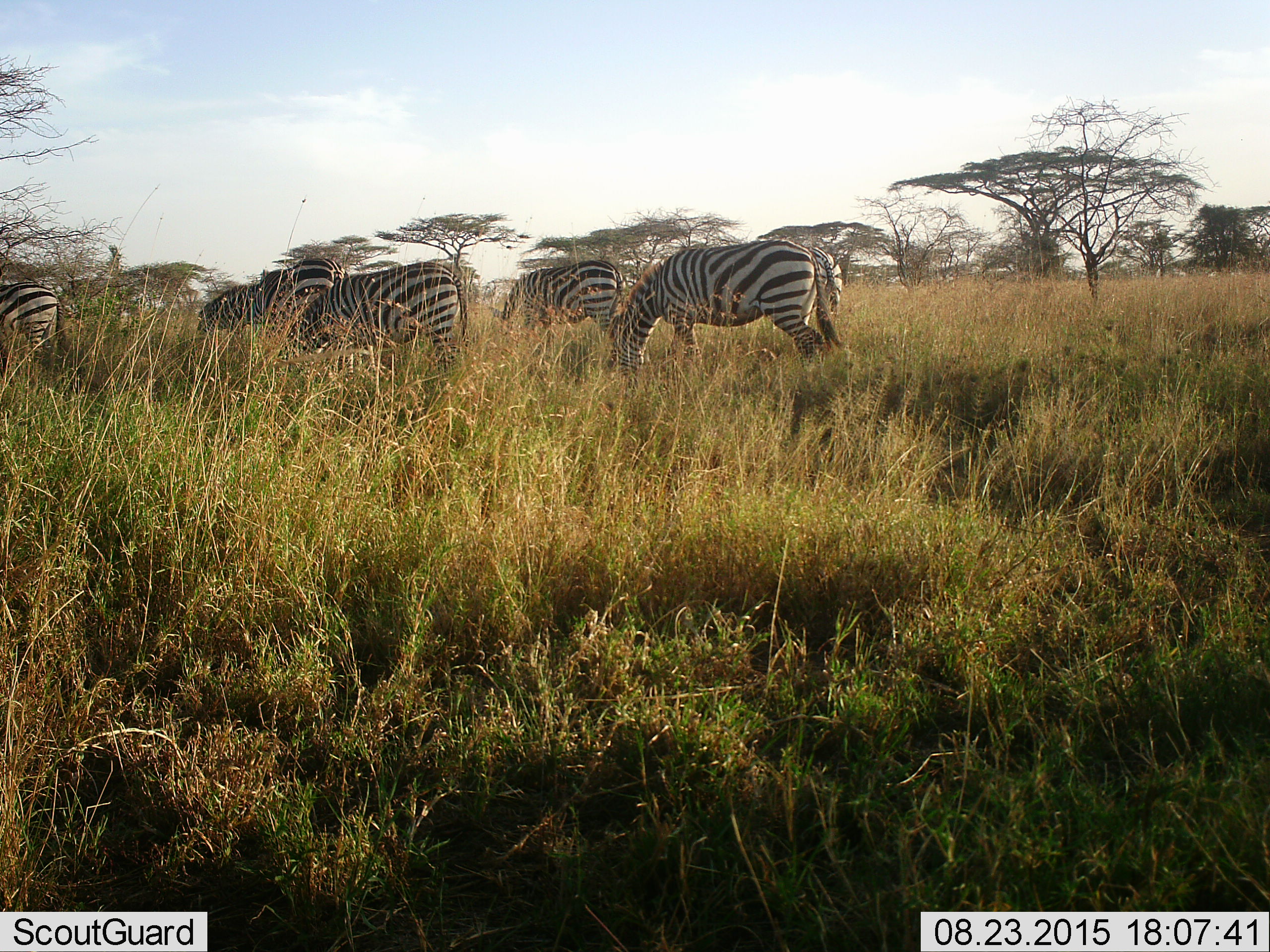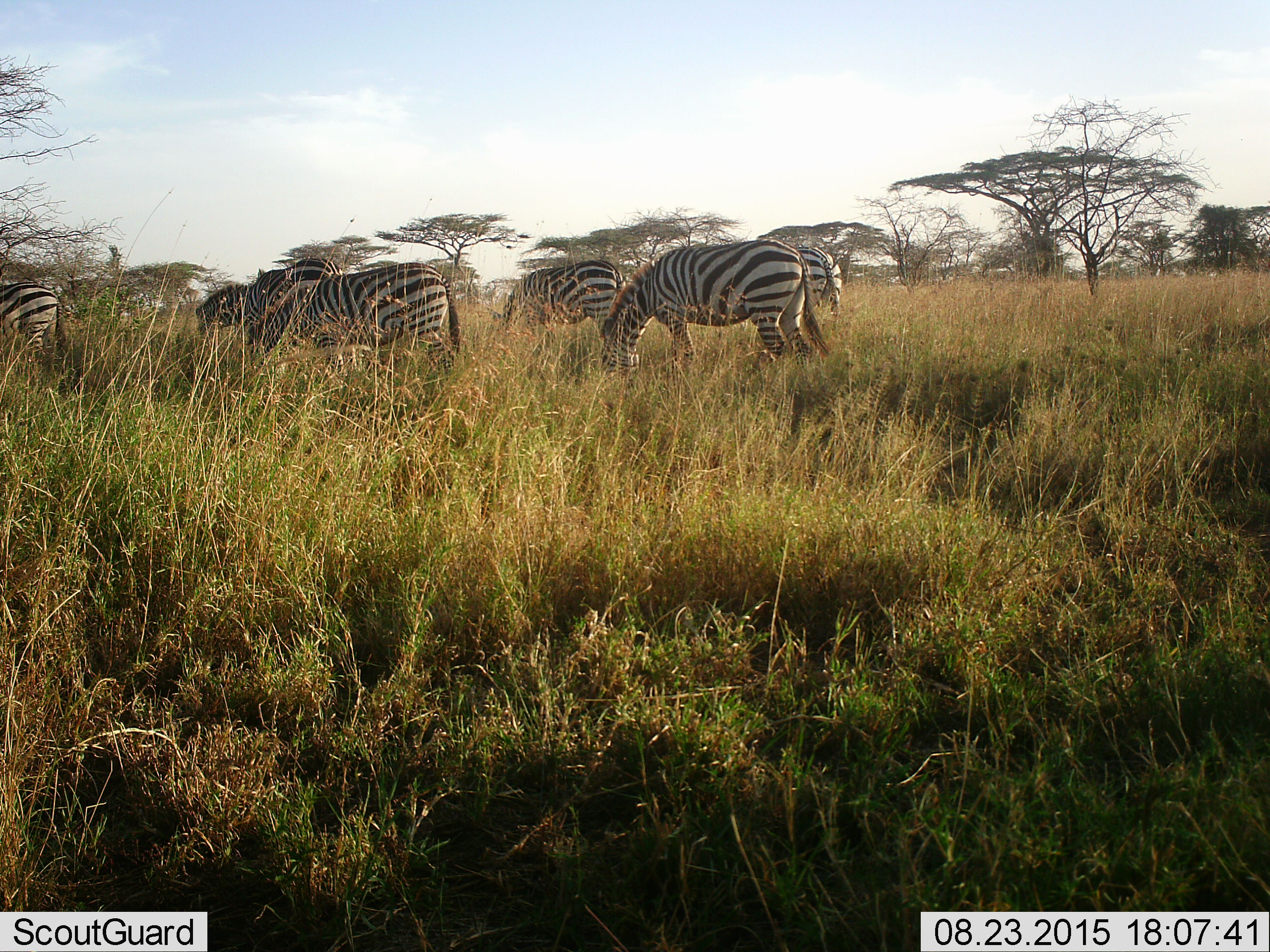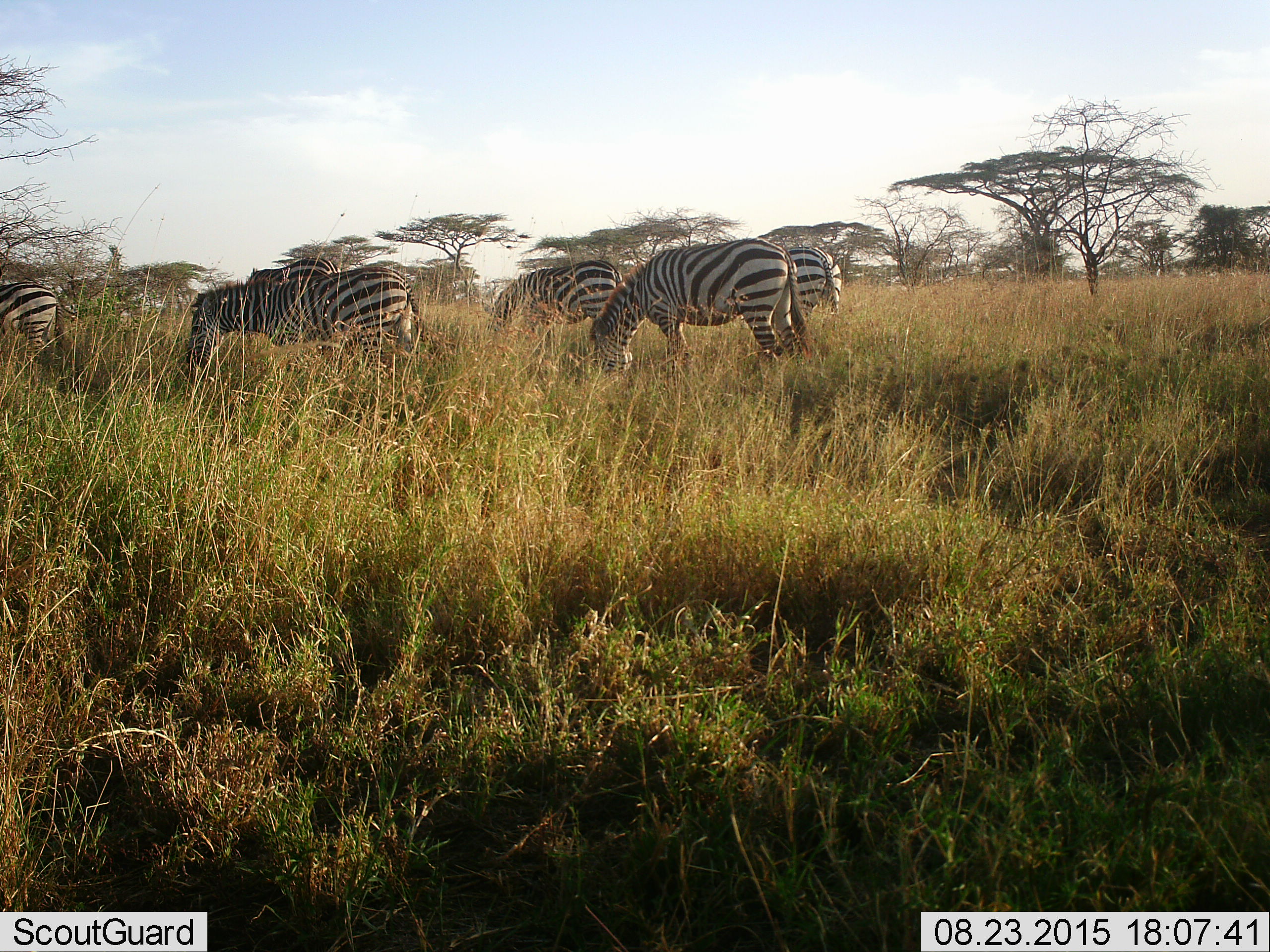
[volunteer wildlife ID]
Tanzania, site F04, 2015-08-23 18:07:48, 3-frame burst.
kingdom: Animalia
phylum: Chordata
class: Mammalia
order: Perissodactyla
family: Equidae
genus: Equus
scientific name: Equus quagga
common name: plains zebra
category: zebra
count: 6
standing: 28%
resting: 6%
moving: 22%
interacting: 0%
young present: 0%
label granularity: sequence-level